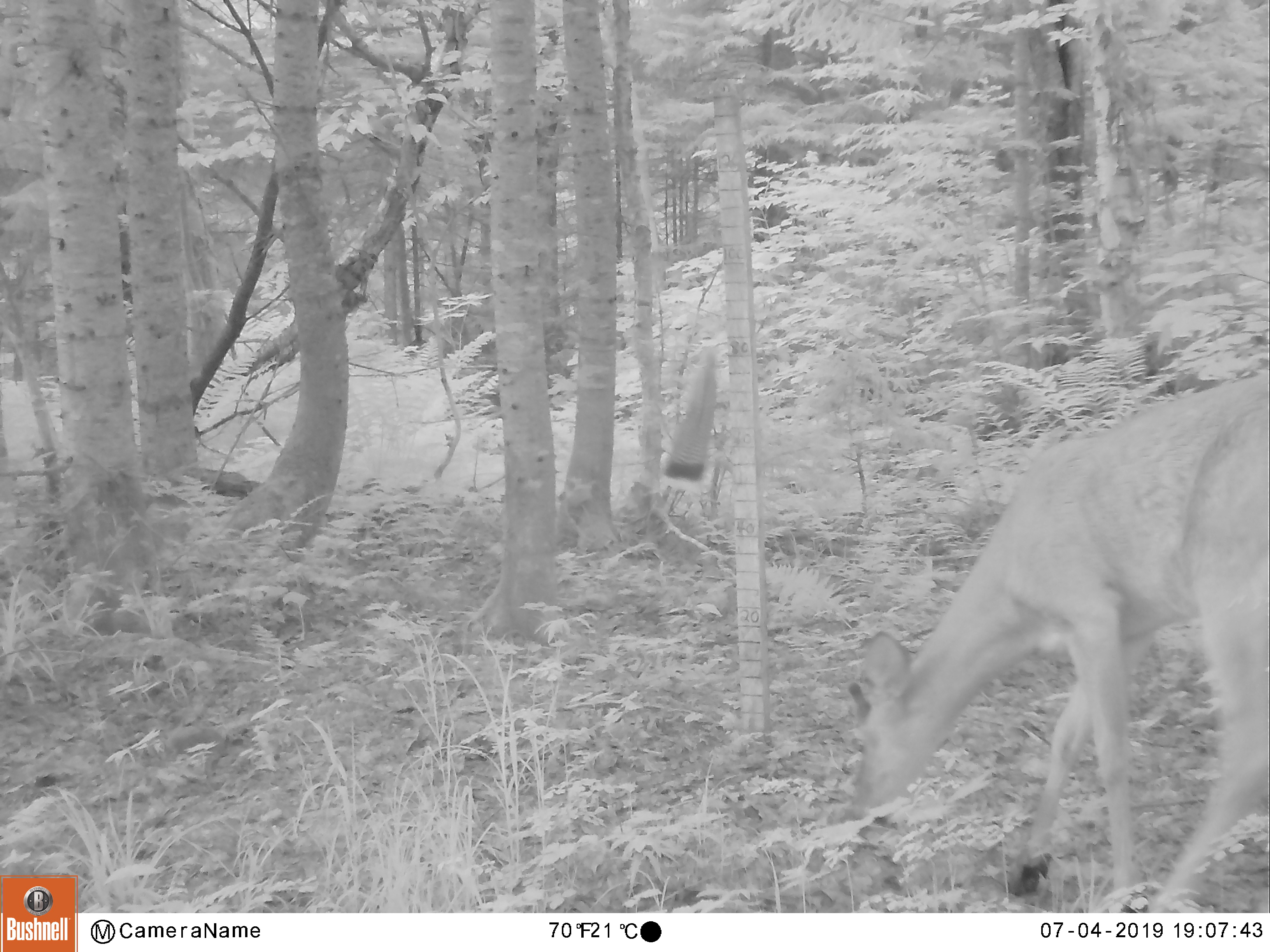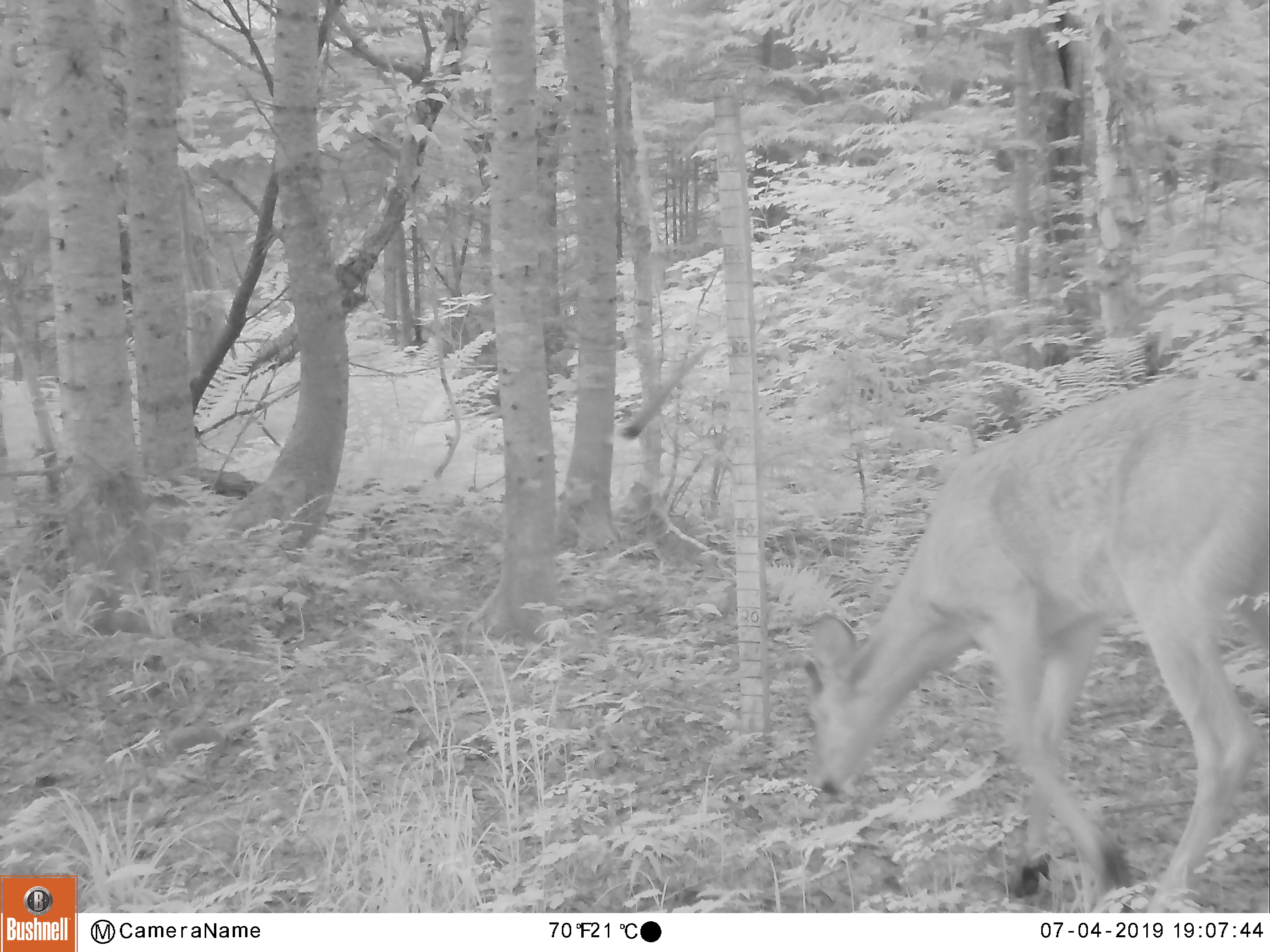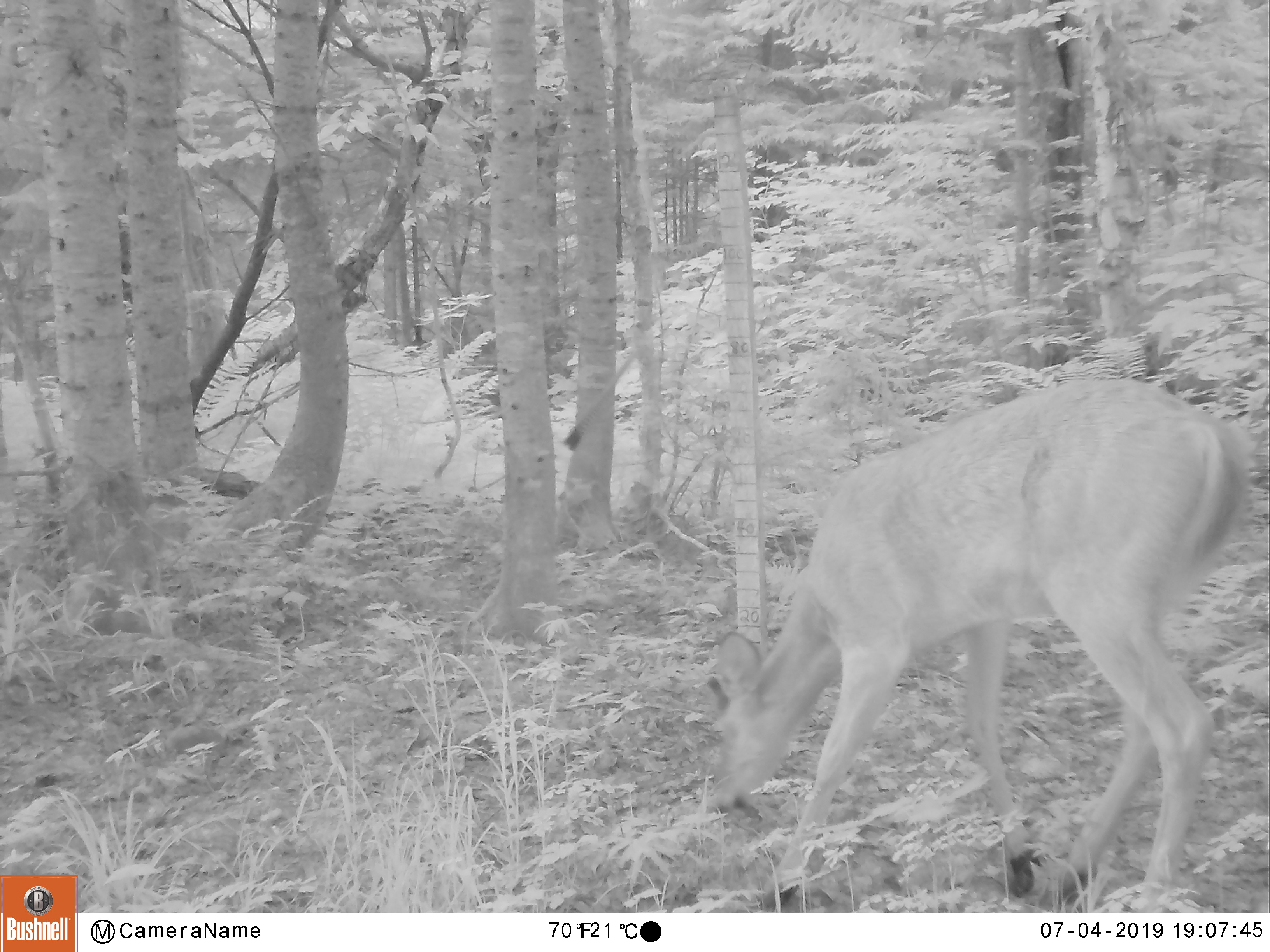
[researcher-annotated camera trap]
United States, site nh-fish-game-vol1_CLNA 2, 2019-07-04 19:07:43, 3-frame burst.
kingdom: Animalia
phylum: Chordata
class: Mammalia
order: Artiodactyla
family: Cervidae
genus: Odocoileus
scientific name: Odocoileus virginianus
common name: white-tailed deer